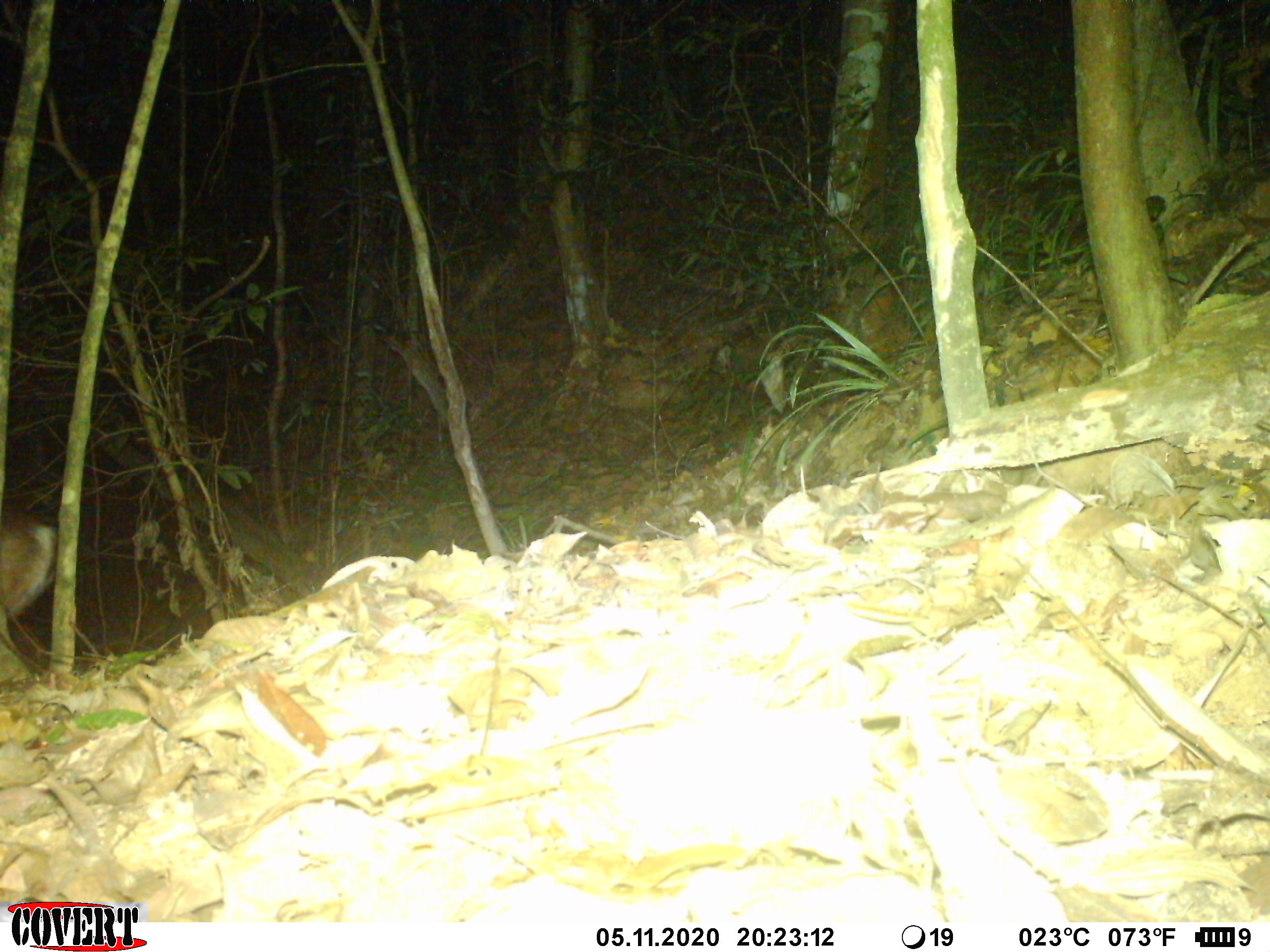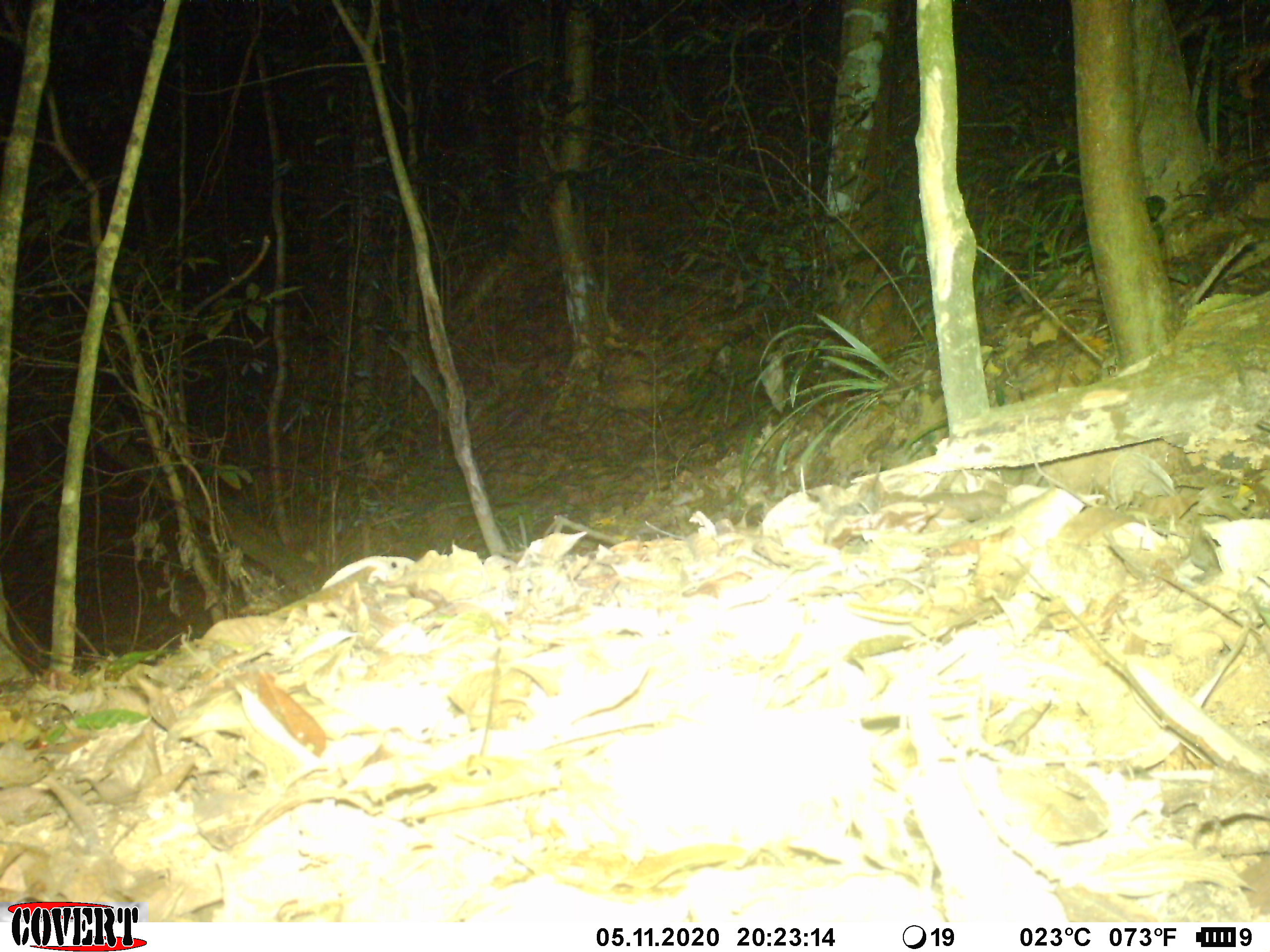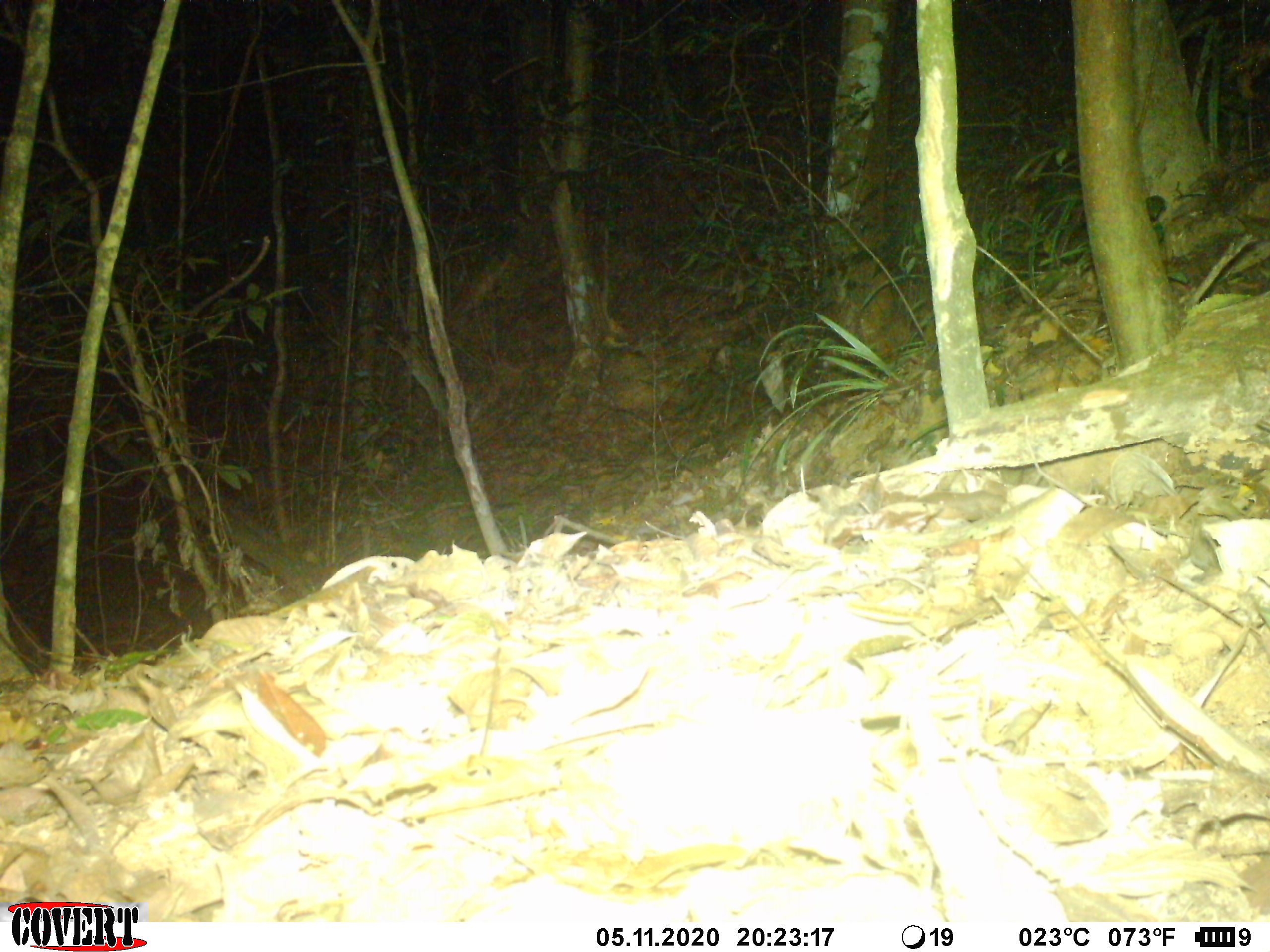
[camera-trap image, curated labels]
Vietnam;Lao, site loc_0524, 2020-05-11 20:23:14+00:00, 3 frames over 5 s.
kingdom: Animalia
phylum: Chordata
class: Mammalia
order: Artiodactyla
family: Cervidae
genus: Muntiacus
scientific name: Muntiacus vuquangensis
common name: large-antlered muntjac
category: large antlered muntjac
Large antlered muntjac (large-antlered muntjac) (Muntiacus vuquangensis). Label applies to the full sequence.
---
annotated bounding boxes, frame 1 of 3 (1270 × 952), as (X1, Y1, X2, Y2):
large antlered muntjac: (0, 504, 51, 617)